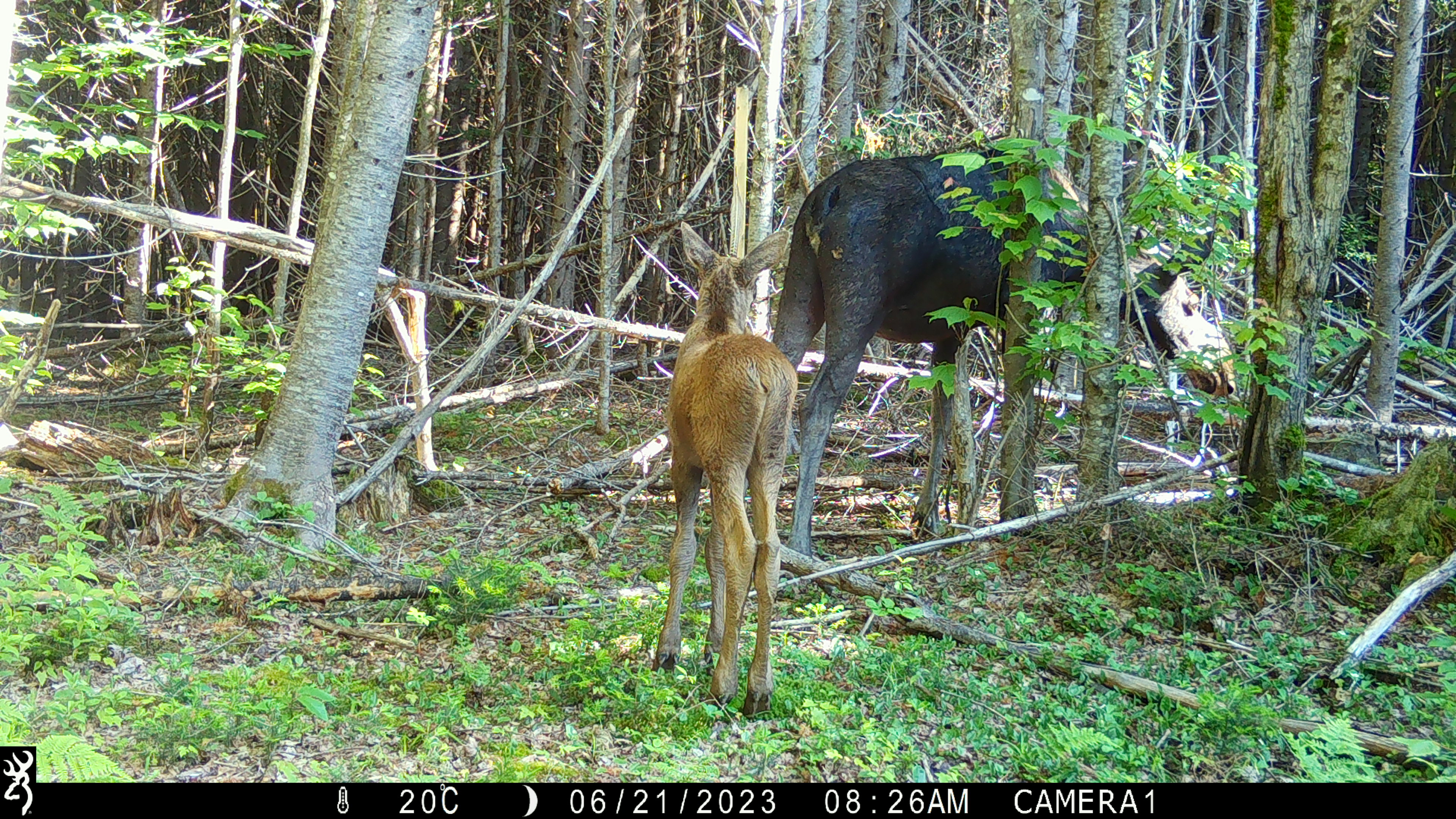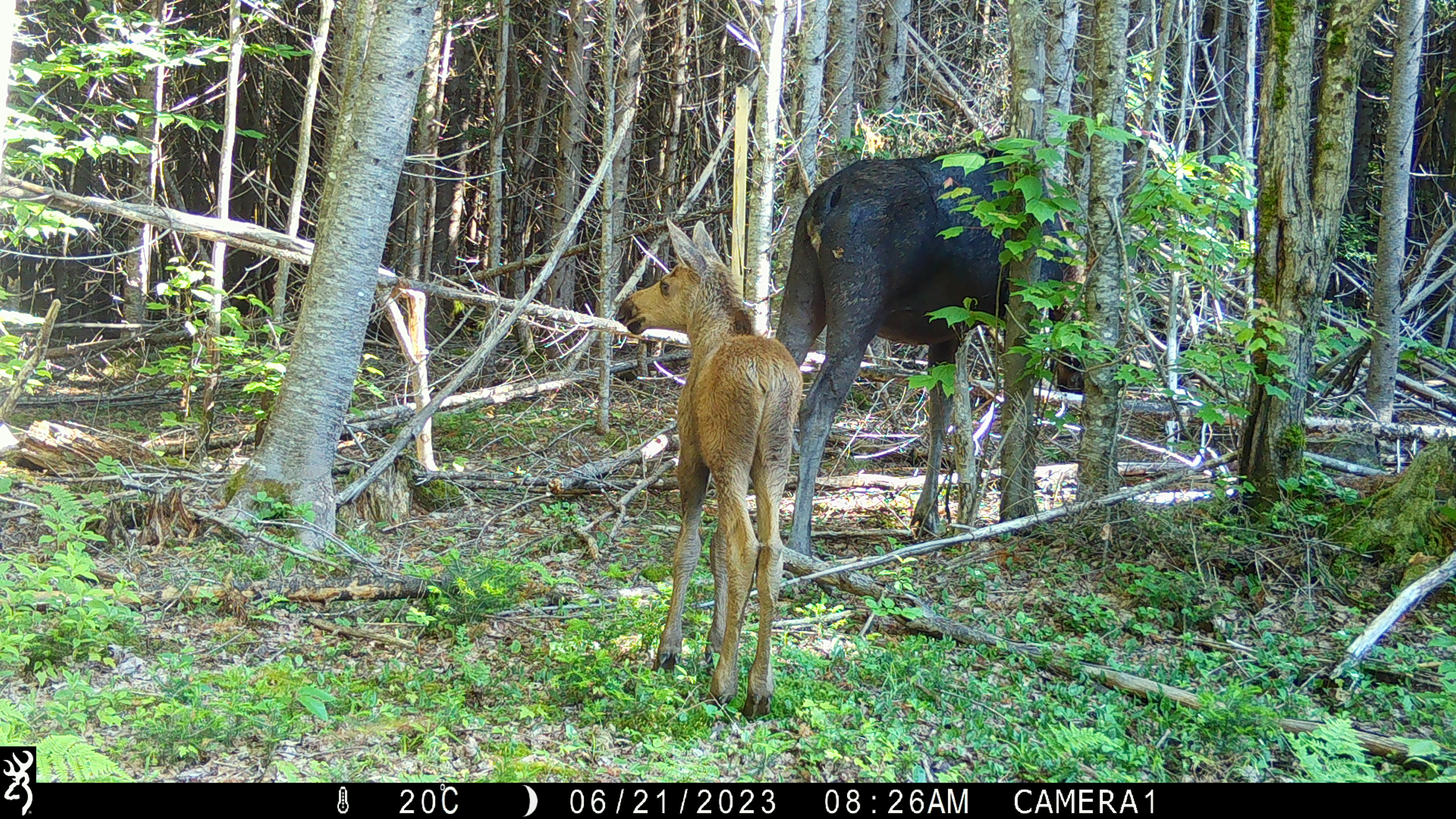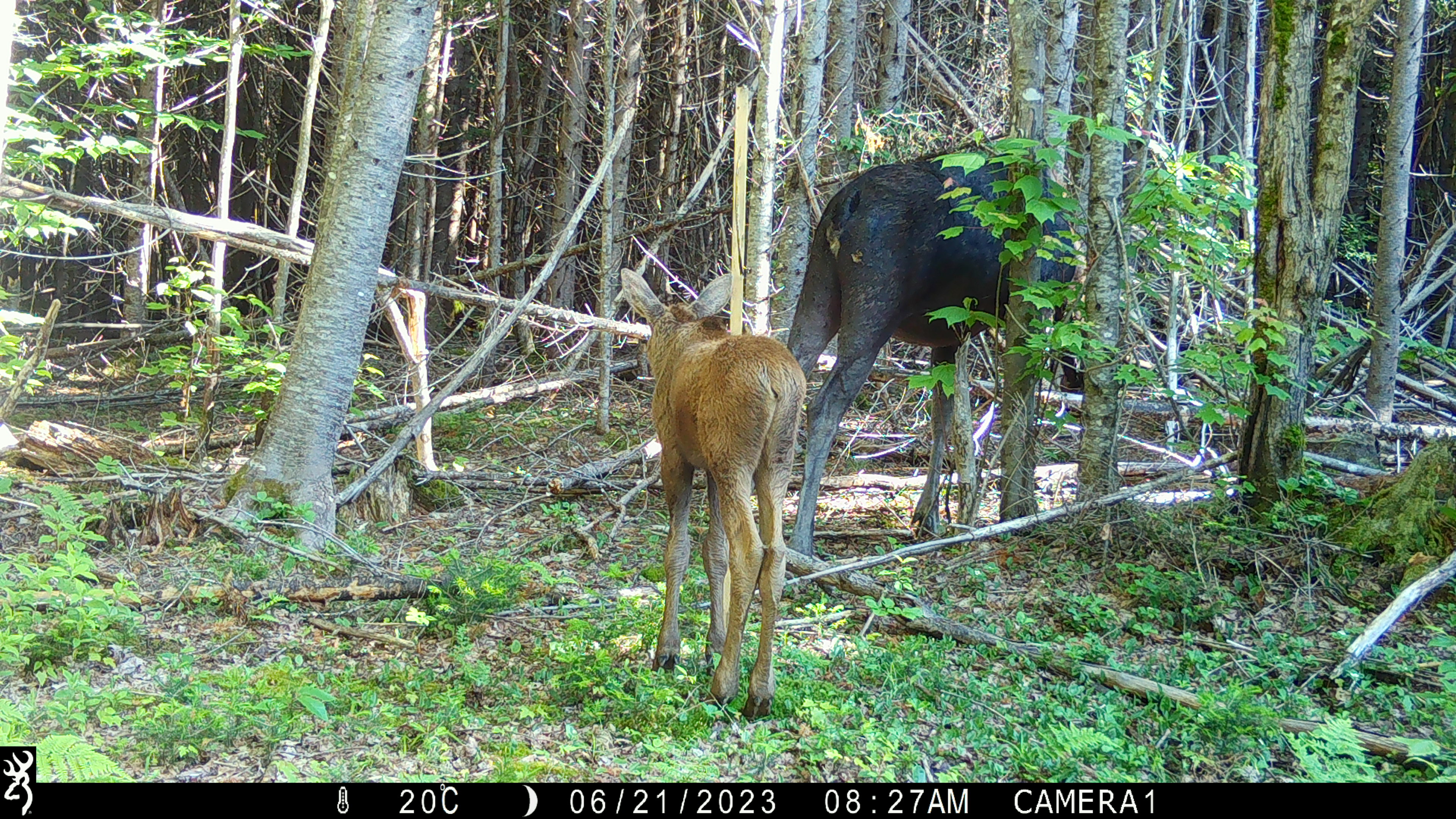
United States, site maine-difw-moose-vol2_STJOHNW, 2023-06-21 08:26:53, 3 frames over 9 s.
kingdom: Animalia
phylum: Chordata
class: Mammalia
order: Artiodactyla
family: Cervidae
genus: Alces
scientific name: Alces alces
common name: moose